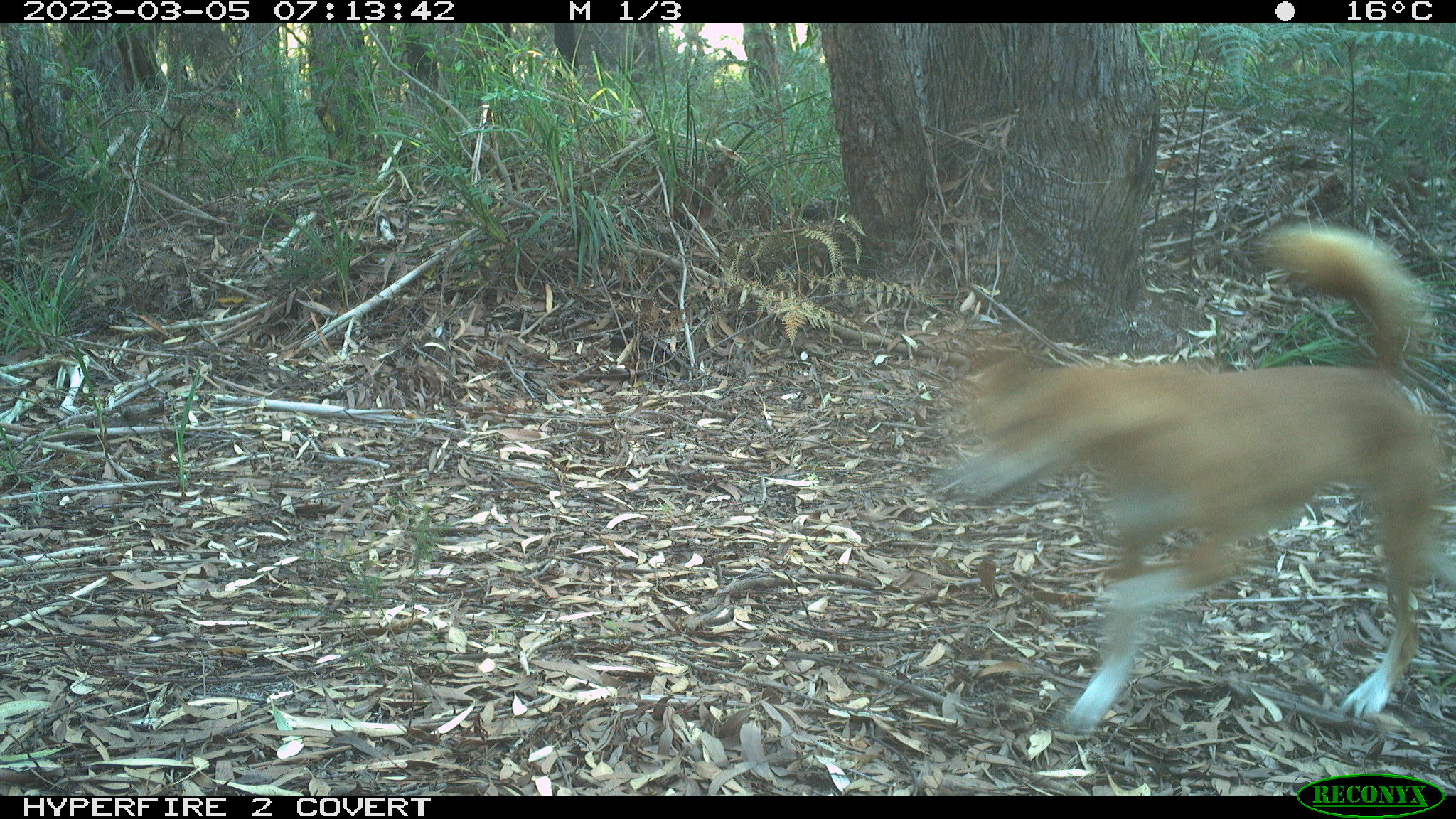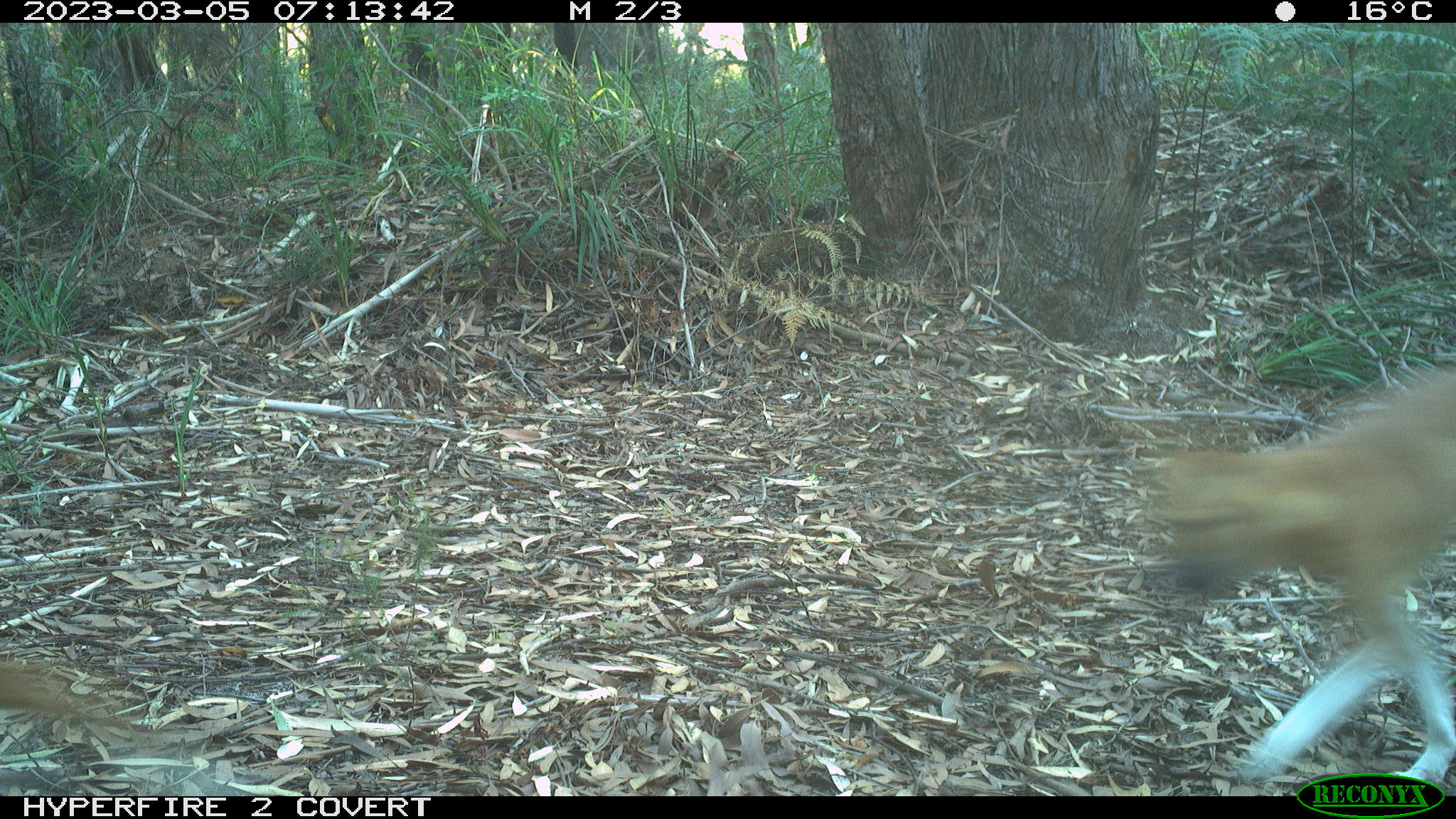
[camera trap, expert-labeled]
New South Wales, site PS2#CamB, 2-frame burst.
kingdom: Animalia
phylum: Chordata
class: Mammalia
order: Carnivora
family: Canidae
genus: Canis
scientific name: Canis familiaris dingo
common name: dingo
Dingo (Canis familiaris dingo).